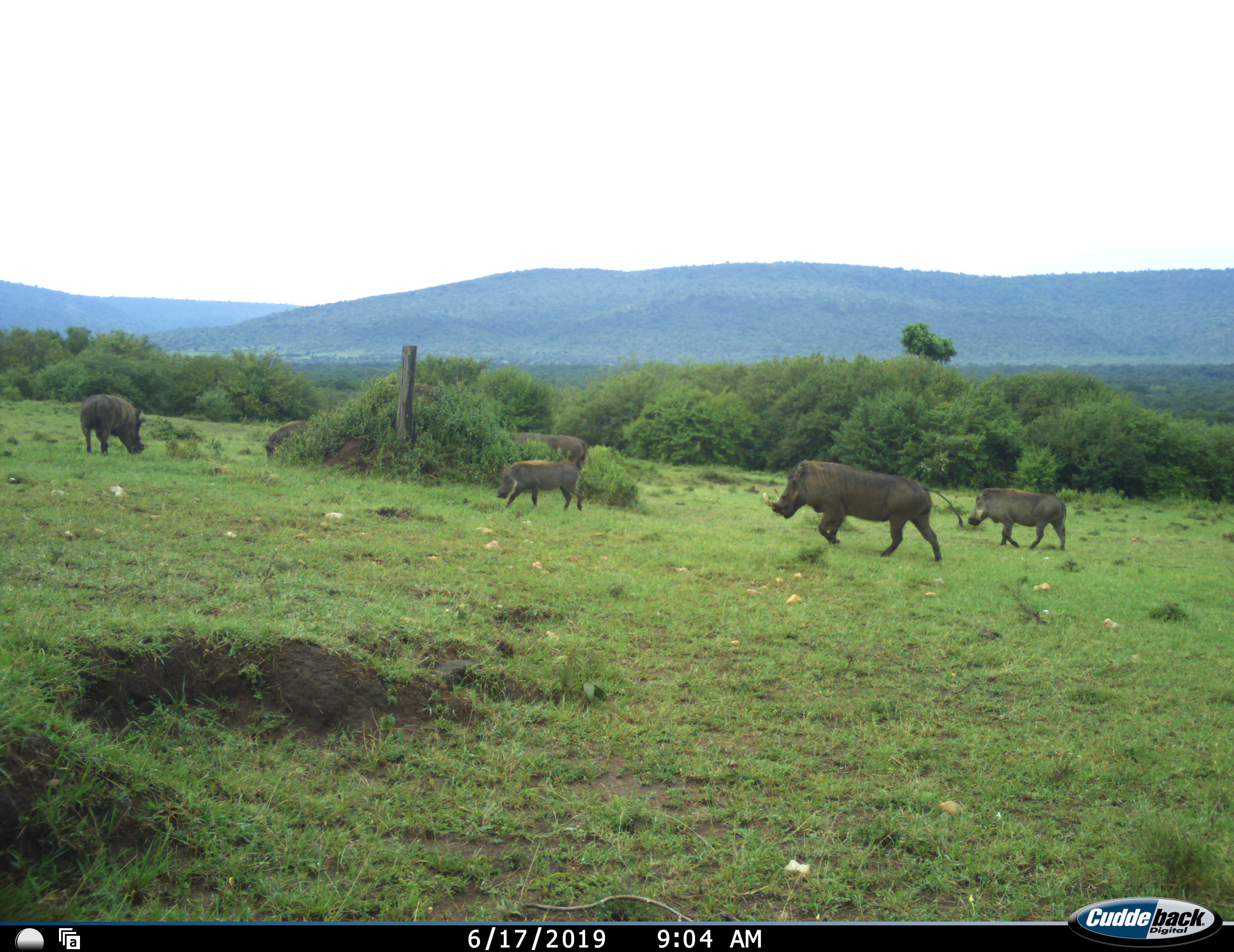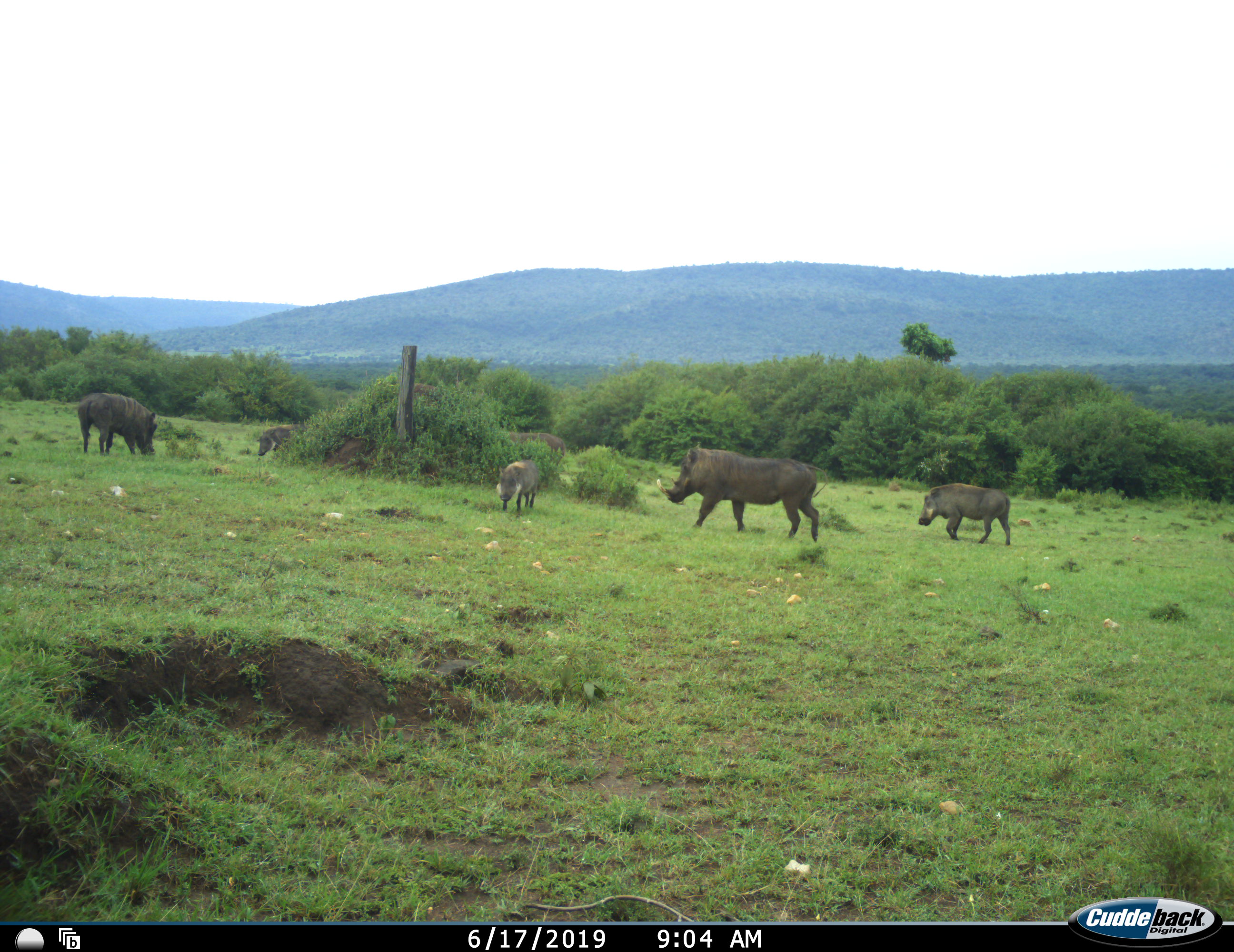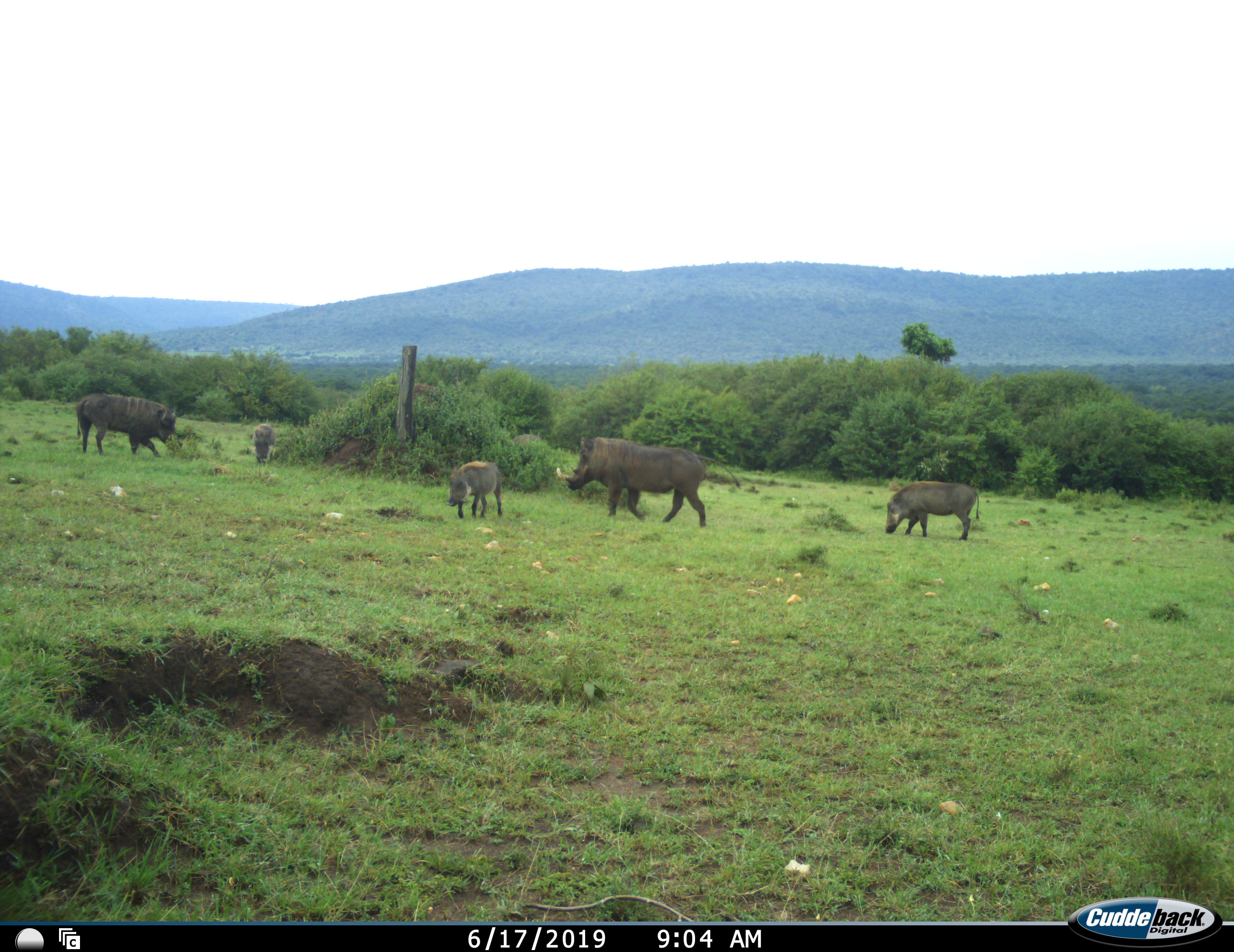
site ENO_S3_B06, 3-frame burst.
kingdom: Animalia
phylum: Chordata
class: Mammalia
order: Artiodactyla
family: Suidae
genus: Phacochoerus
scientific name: Phacochoerus africanus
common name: warthog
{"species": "warthog (Phacochoerus africanus)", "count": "6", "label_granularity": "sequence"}